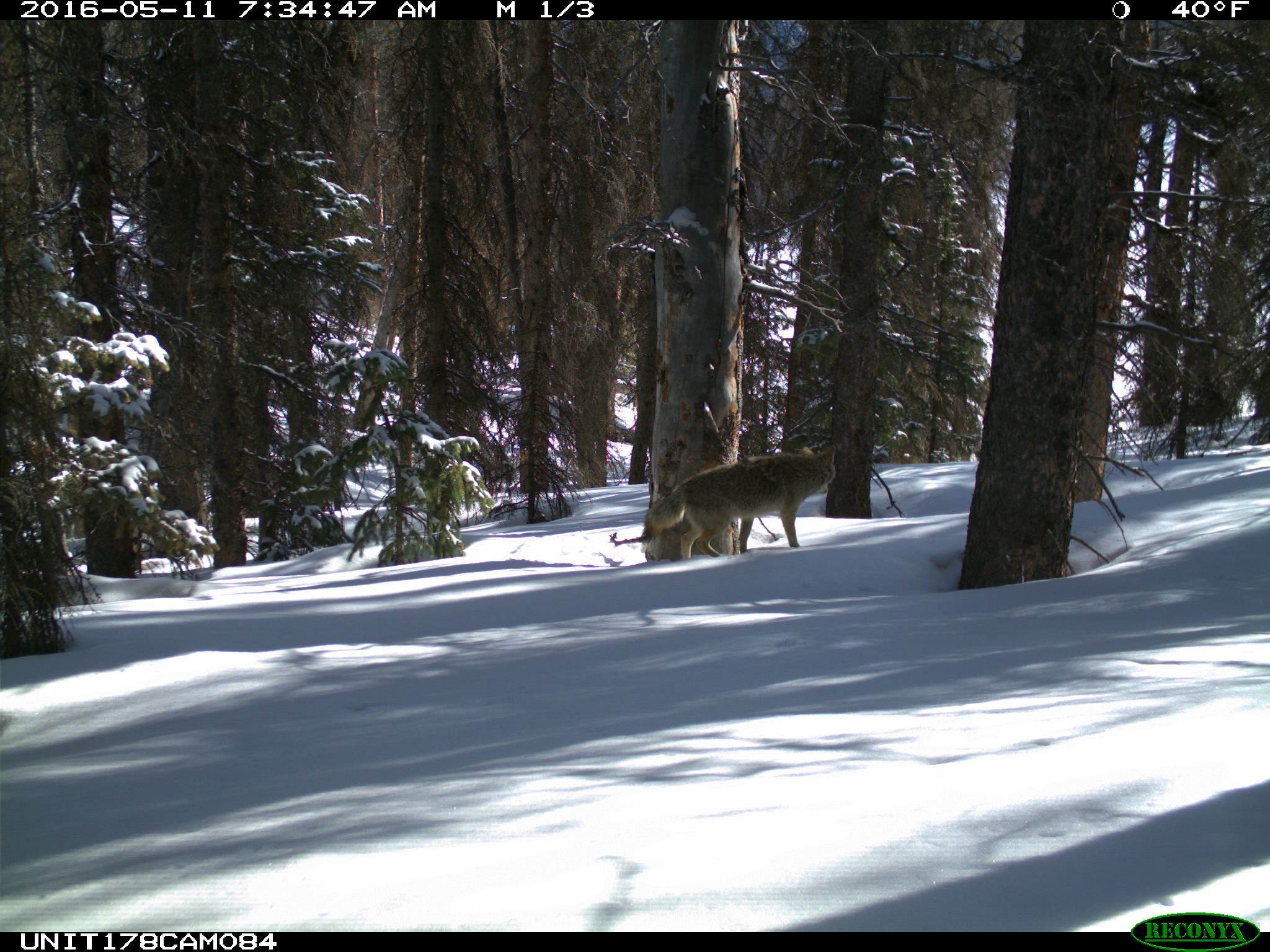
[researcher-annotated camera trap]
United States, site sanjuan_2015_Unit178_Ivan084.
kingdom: Animalia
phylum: Chordata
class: Mammalia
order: Carnivora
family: Canidae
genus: Canis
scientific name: Canis latrans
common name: coyote